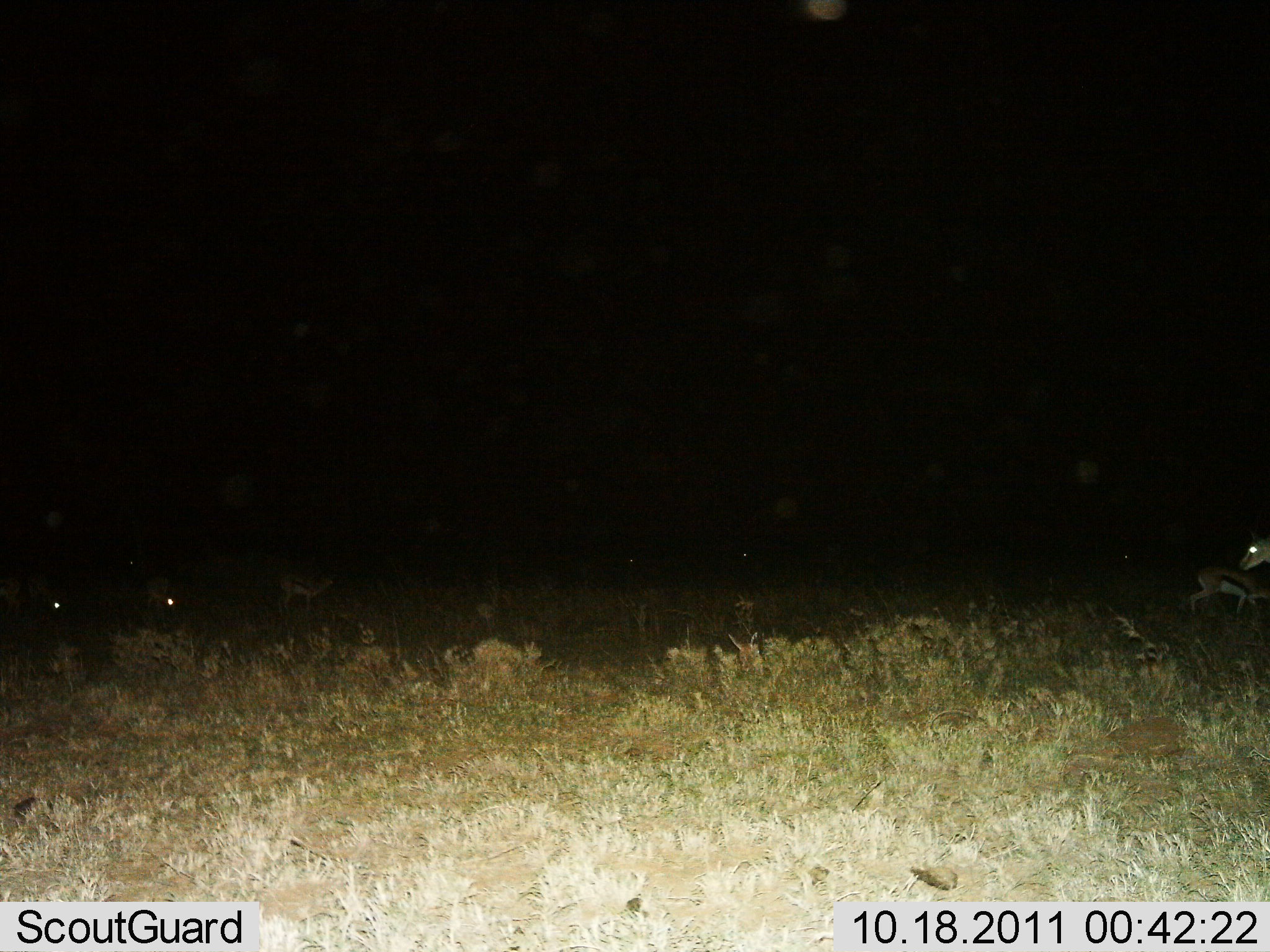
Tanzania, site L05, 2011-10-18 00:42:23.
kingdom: Animalia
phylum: Chordata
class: Mammalia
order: Artiodactyla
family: Bovidae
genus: Eudorcas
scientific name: Eudorcas thomsonii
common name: thomson's gazelle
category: gazellethomsons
Gazellethomsons (thomson's gazelle) (Eudorcas thomsonii), count 5. Behavior (volunteer vote fractions): standing 73%, resting 0%, moving 9%, interacting 0%. Young present (vote fraction): 0%. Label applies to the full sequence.